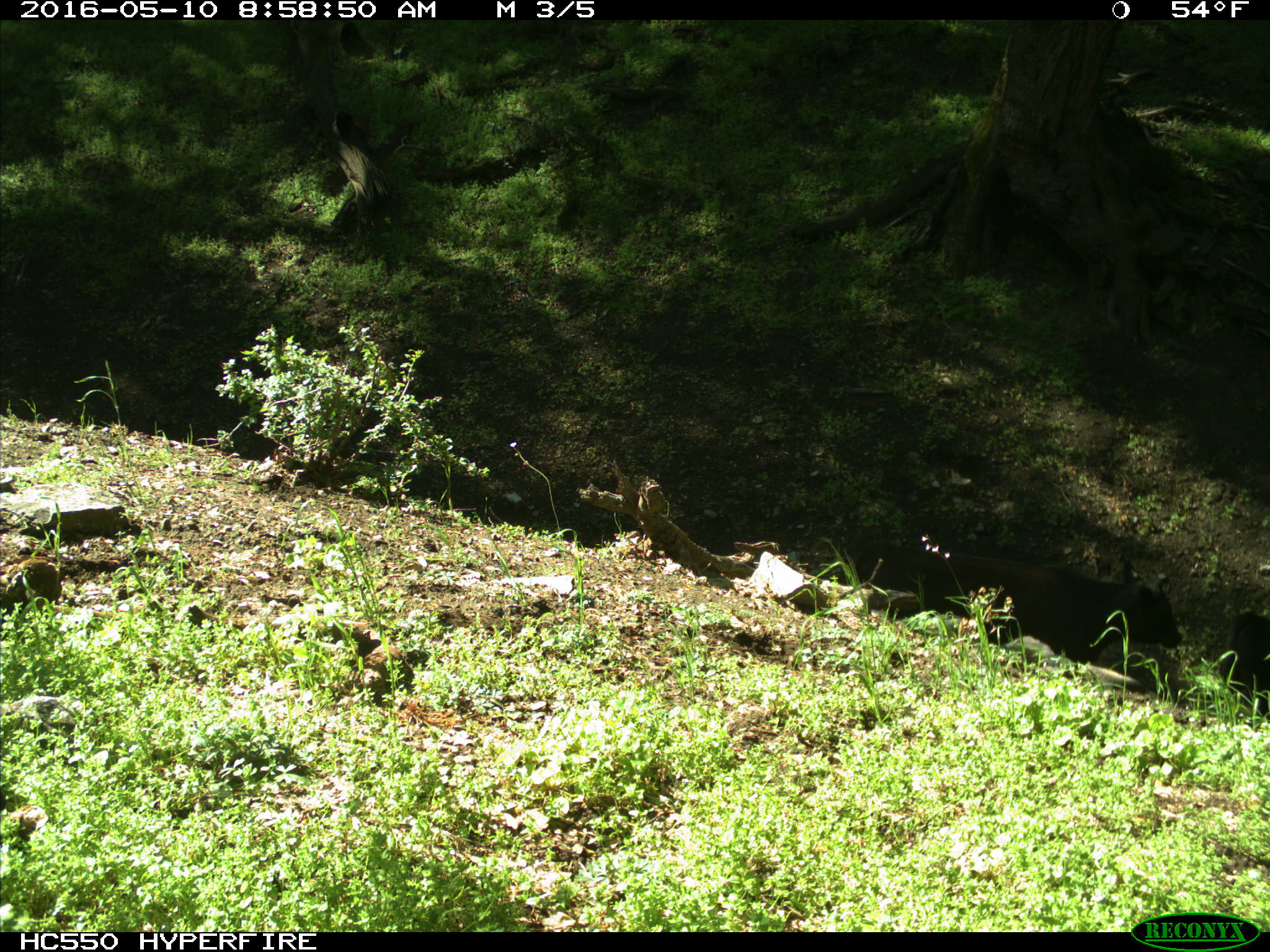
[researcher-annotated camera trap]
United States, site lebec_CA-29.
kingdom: Animalia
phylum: Chordata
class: Mammalia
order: Artiodactyla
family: Bovidae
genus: Bos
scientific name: Bos taurus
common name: domestic cow